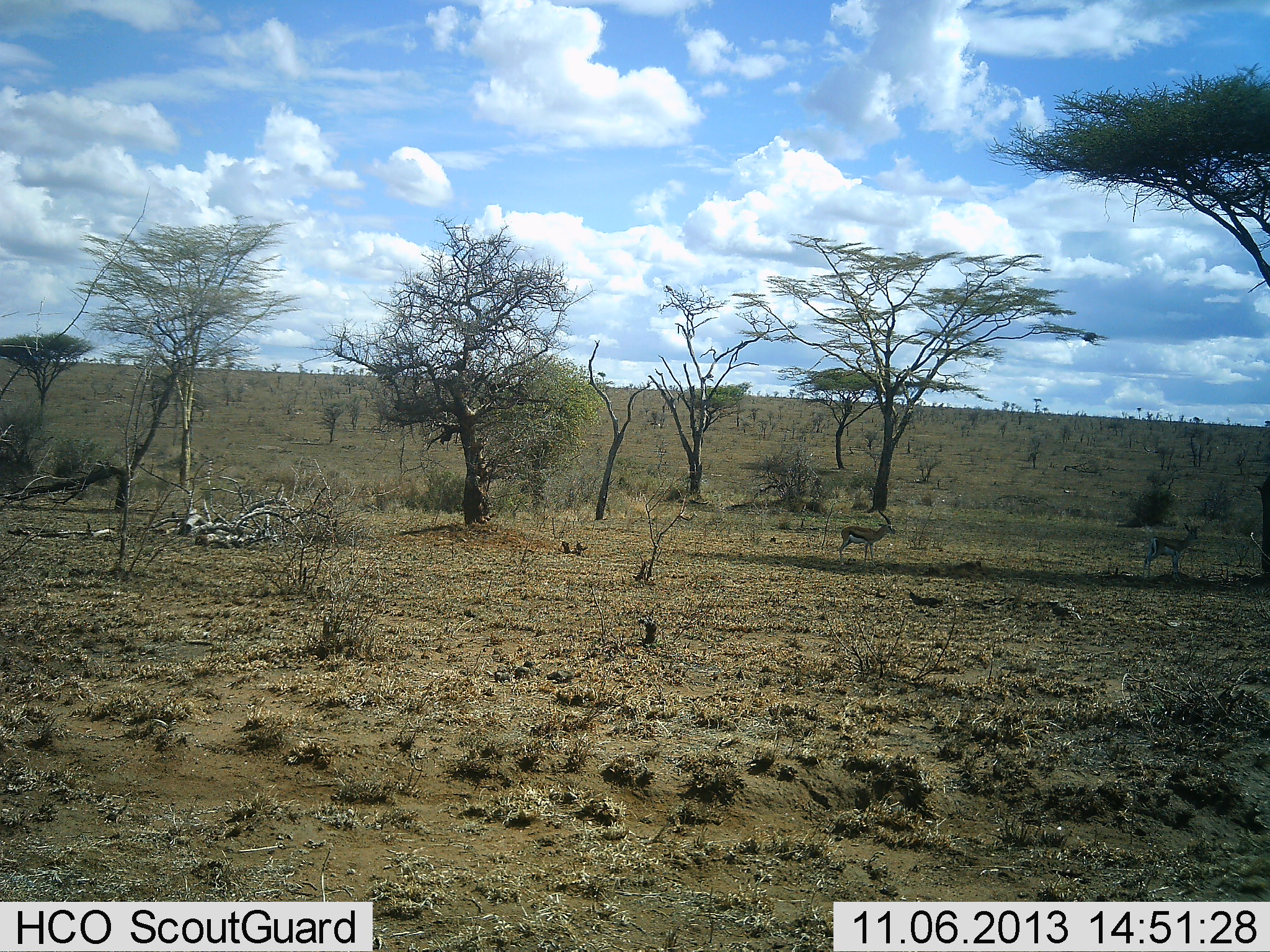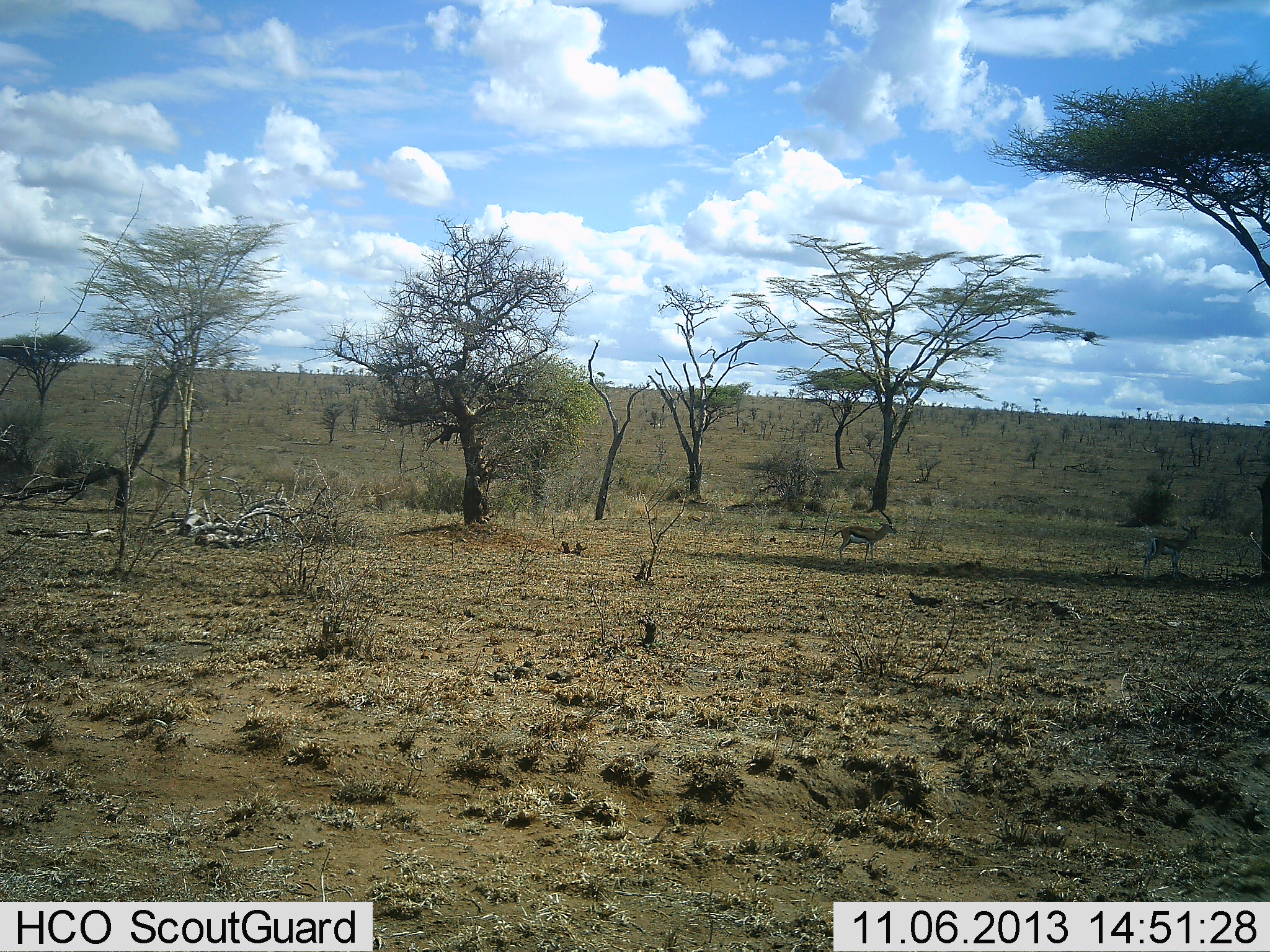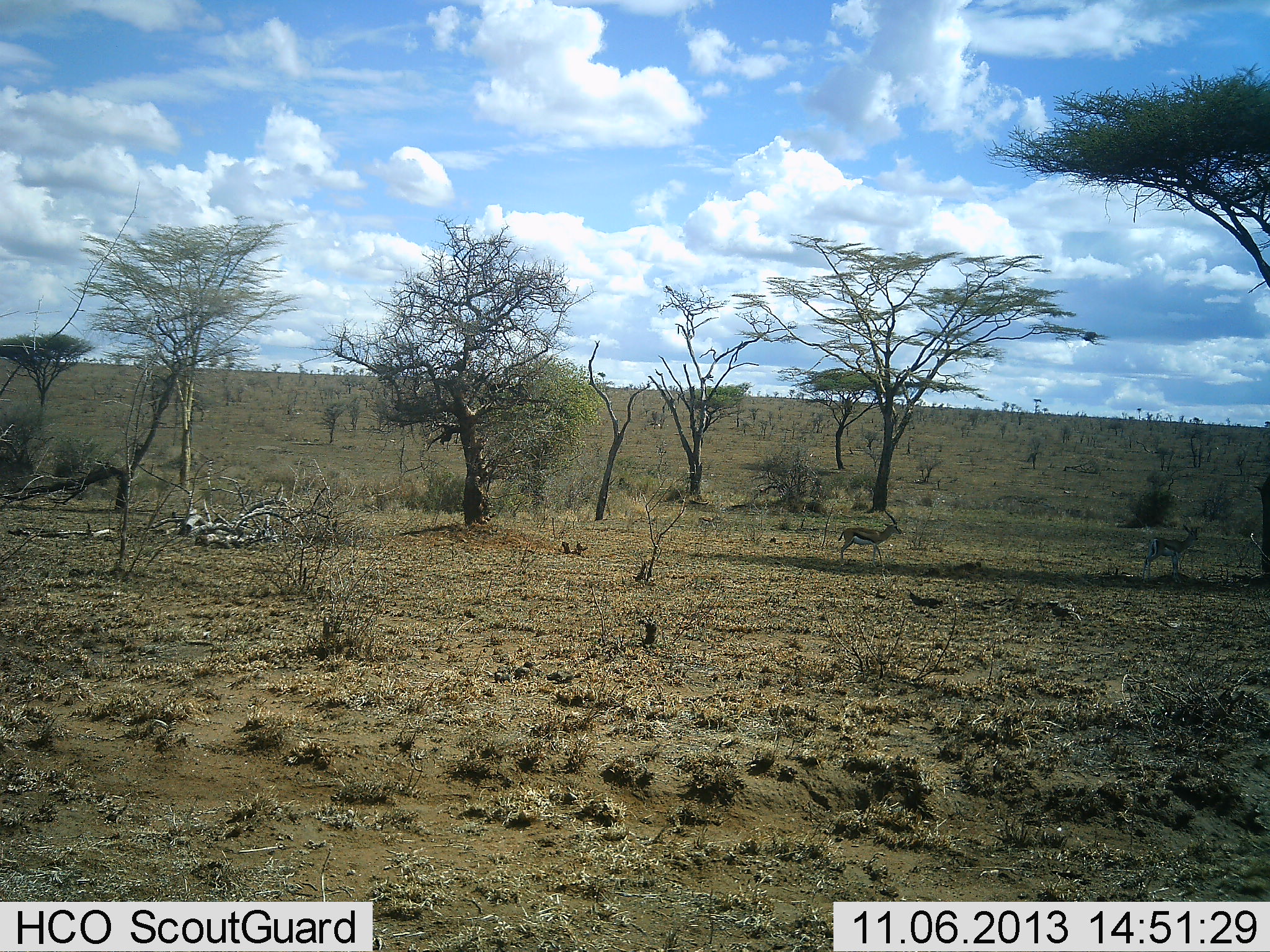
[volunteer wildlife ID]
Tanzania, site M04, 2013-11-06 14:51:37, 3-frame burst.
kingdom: Animalia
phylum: Chordata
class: Mammalia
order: Artiodactyla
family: Bovidae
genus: Eudorcas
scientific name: Eudorcas thomsonii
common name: thomson's gazelle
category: gazellethomsons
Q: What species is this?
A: Gazellethomsons (thomson's gazelle) (Eudorcas thomsonii).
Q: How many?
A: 2.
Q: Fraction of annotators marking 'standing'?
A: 64%.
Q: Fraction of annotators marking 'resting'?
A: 0%.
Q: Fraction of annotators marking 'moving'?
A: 55%.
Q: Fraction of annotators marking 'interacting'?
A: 0%.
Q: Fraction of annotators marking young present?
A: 9%.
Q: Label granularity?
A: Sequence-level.